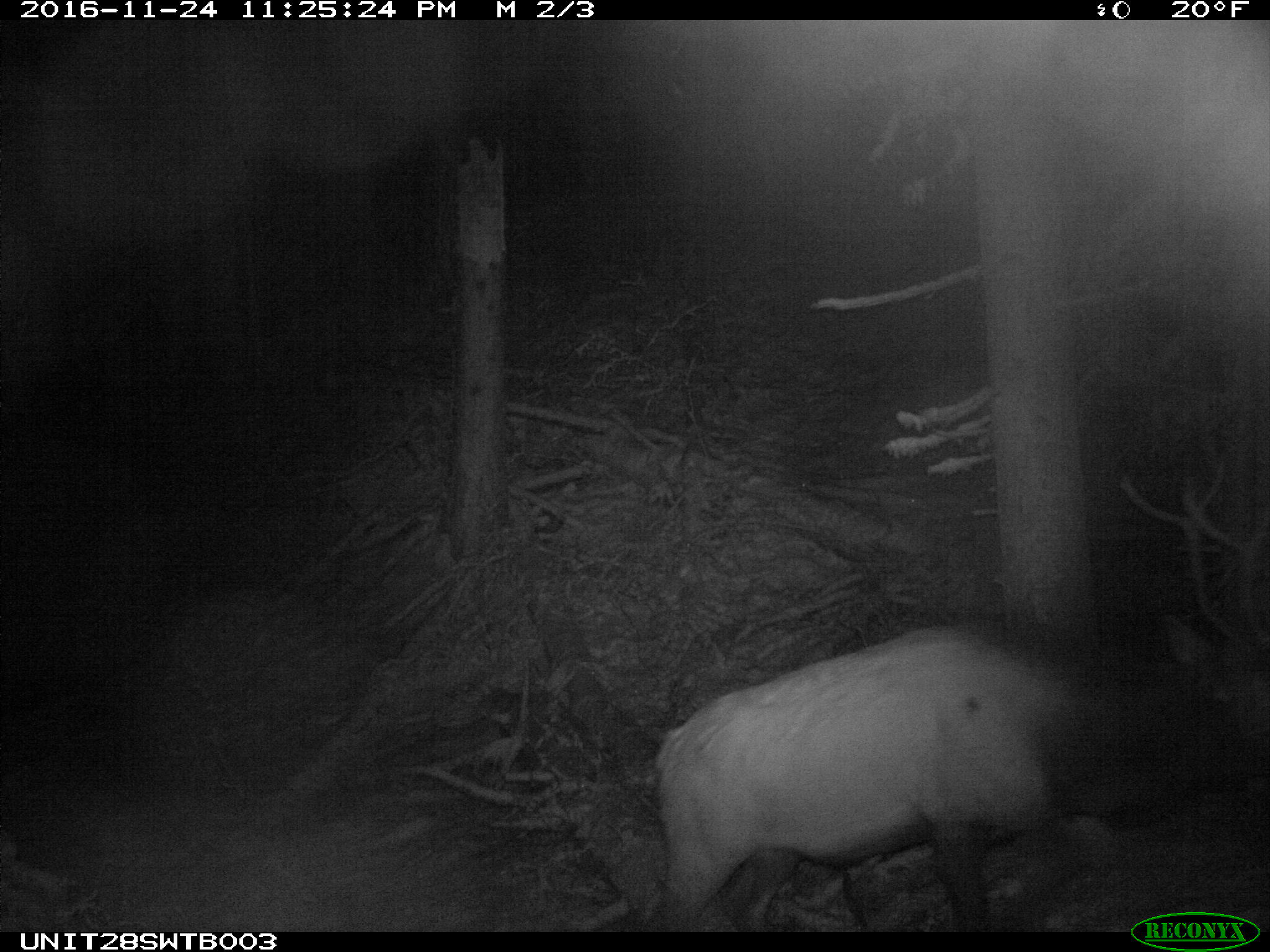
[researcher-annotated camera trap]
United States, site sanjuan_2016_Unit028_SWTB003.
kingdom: Animalia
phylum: Chordata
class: Mammalia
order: Artiodactyla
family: Cervidae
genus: Cervus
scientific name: Cervus elaphus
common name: red deer